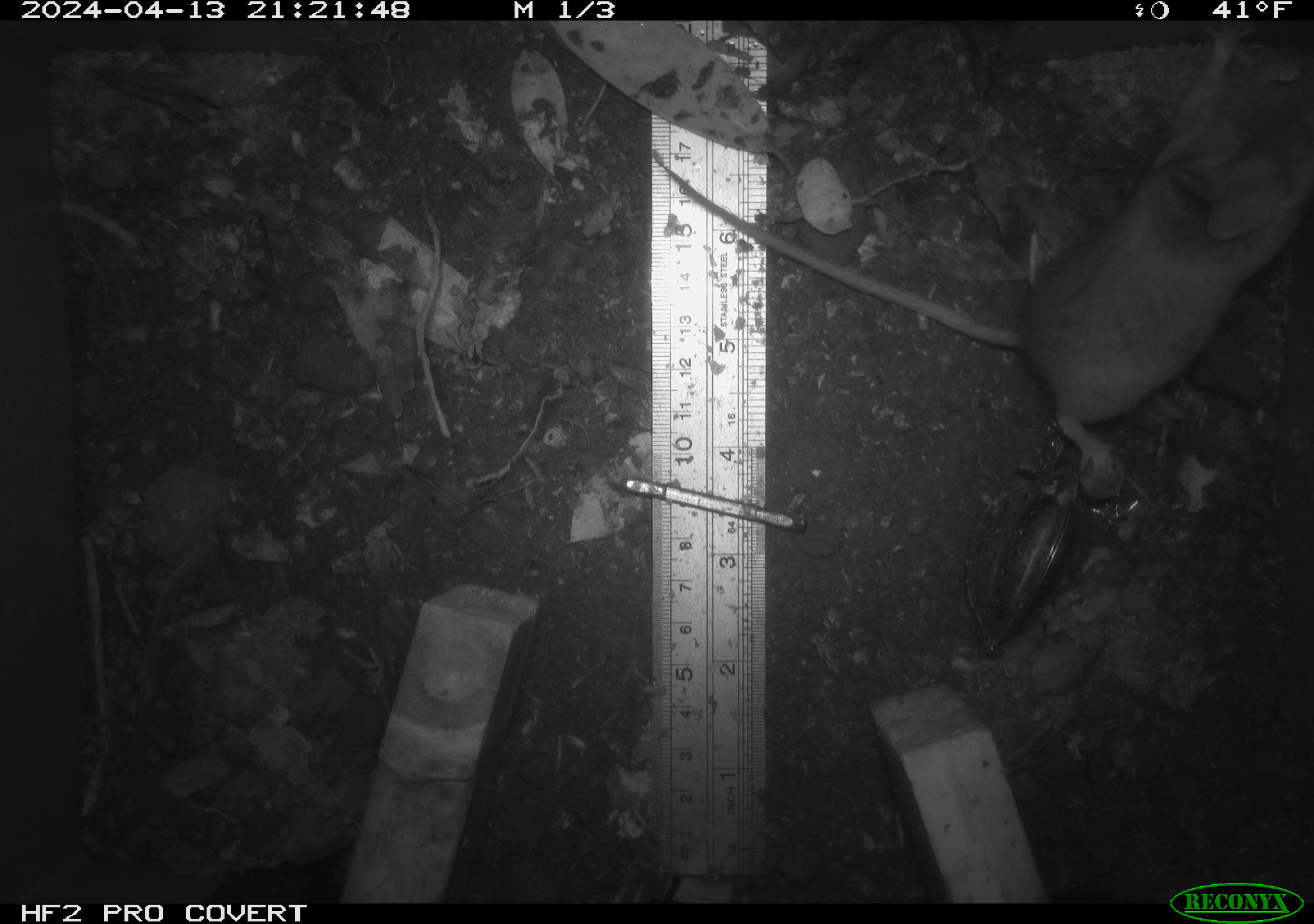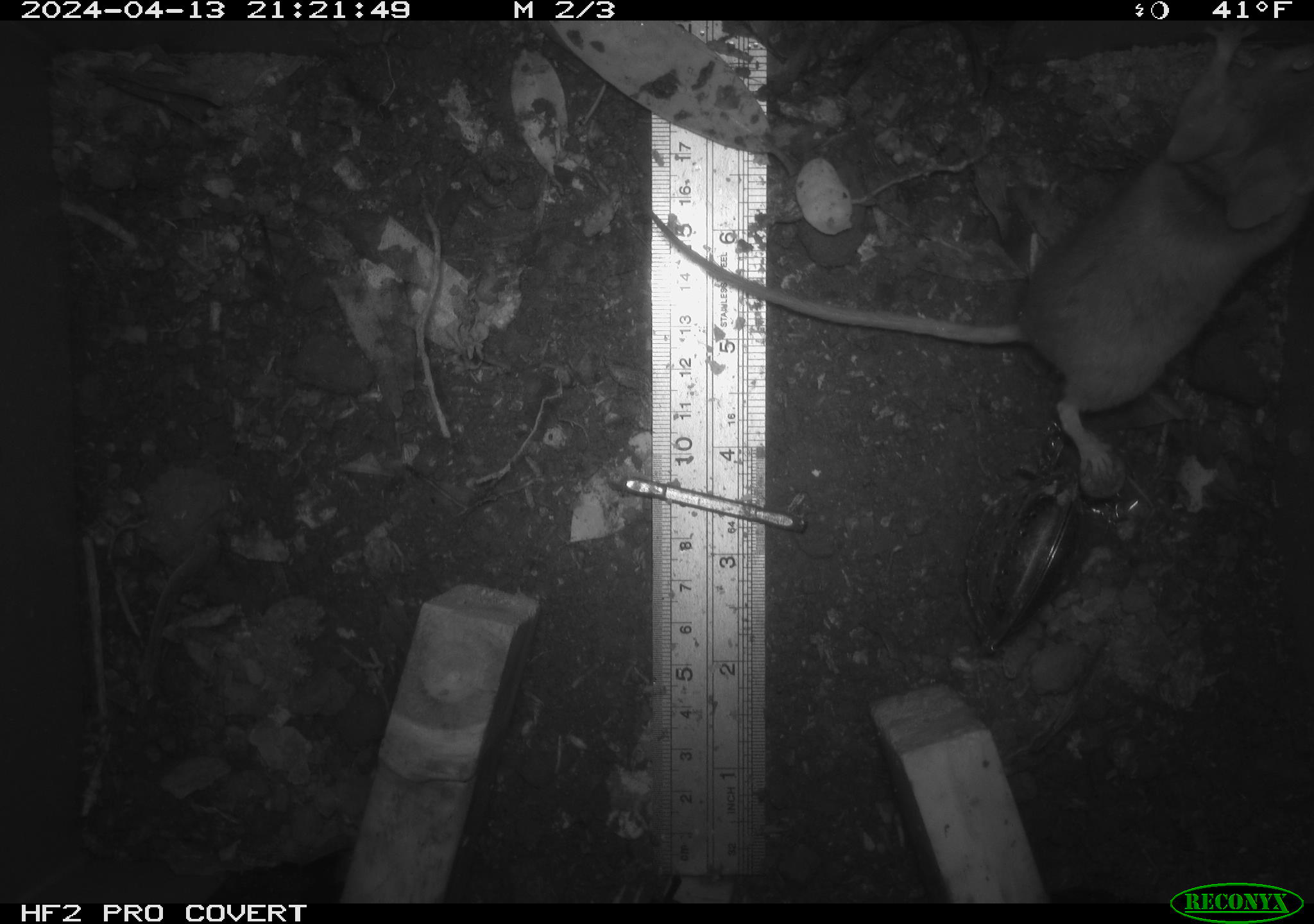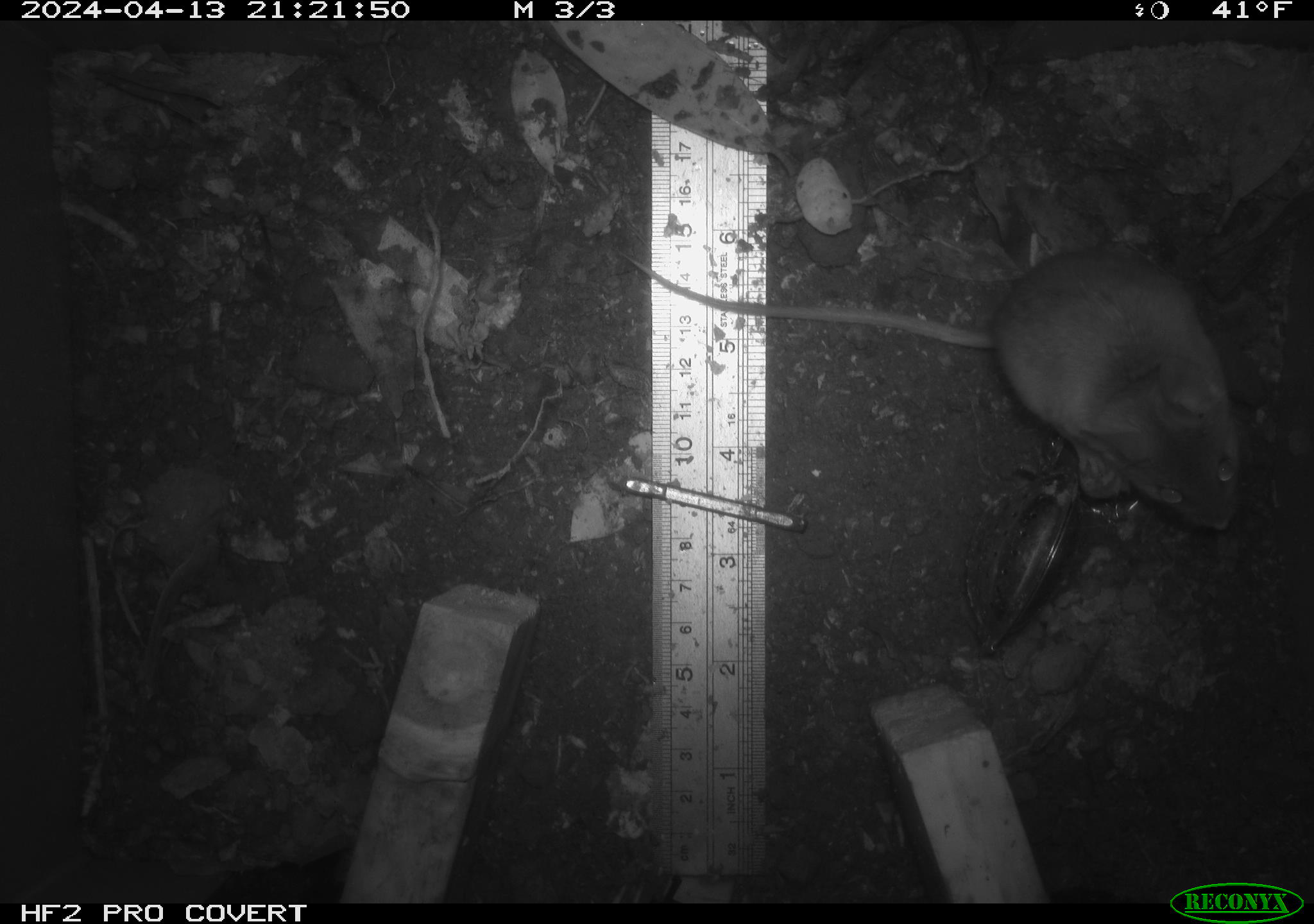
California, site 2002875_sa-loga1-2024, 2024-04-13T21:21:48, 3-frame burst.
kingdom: Animalia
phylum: Chordata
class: Mammalia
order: Rodentia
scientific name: Rodentia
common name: mouse species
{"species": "mouse species (Rodentia)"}